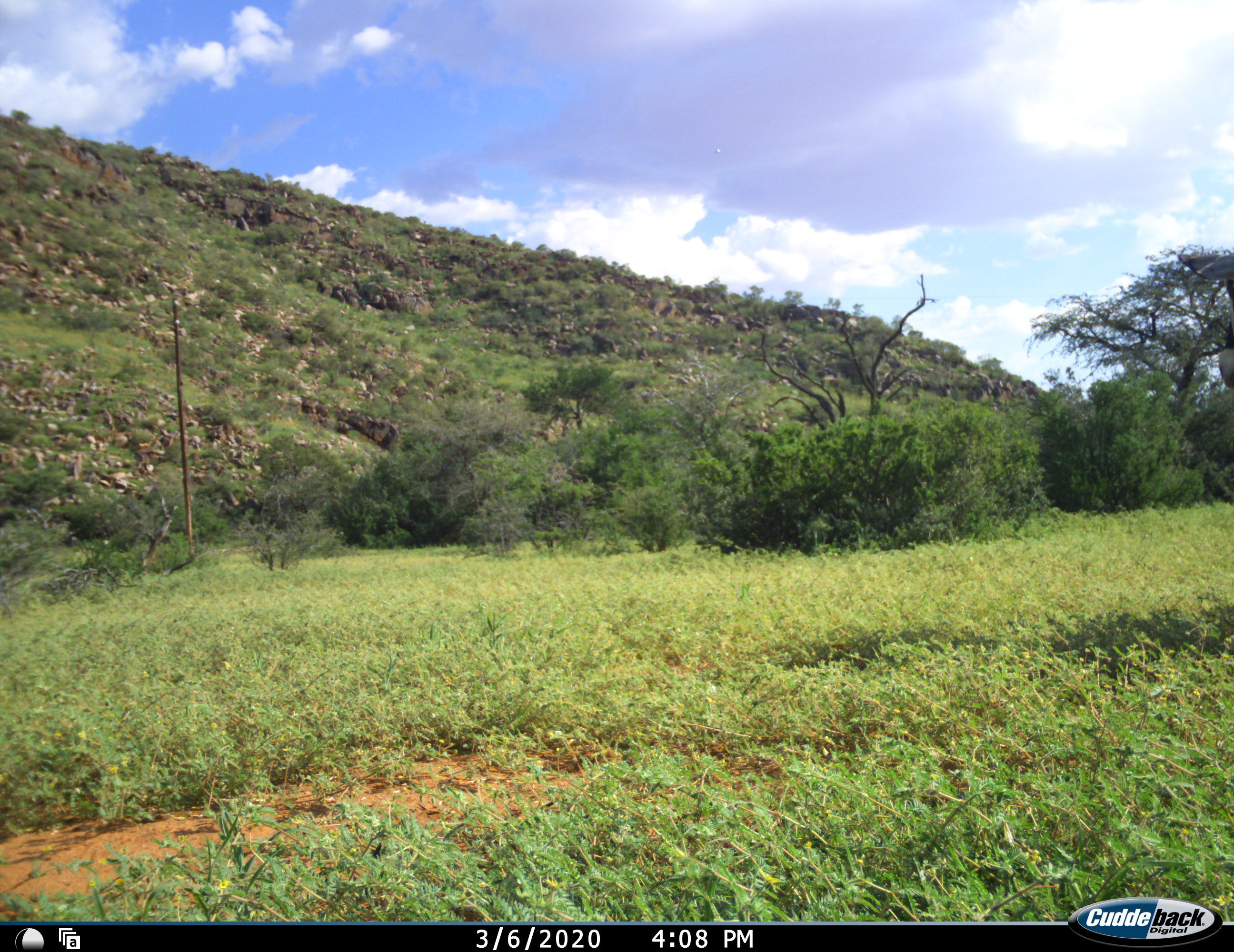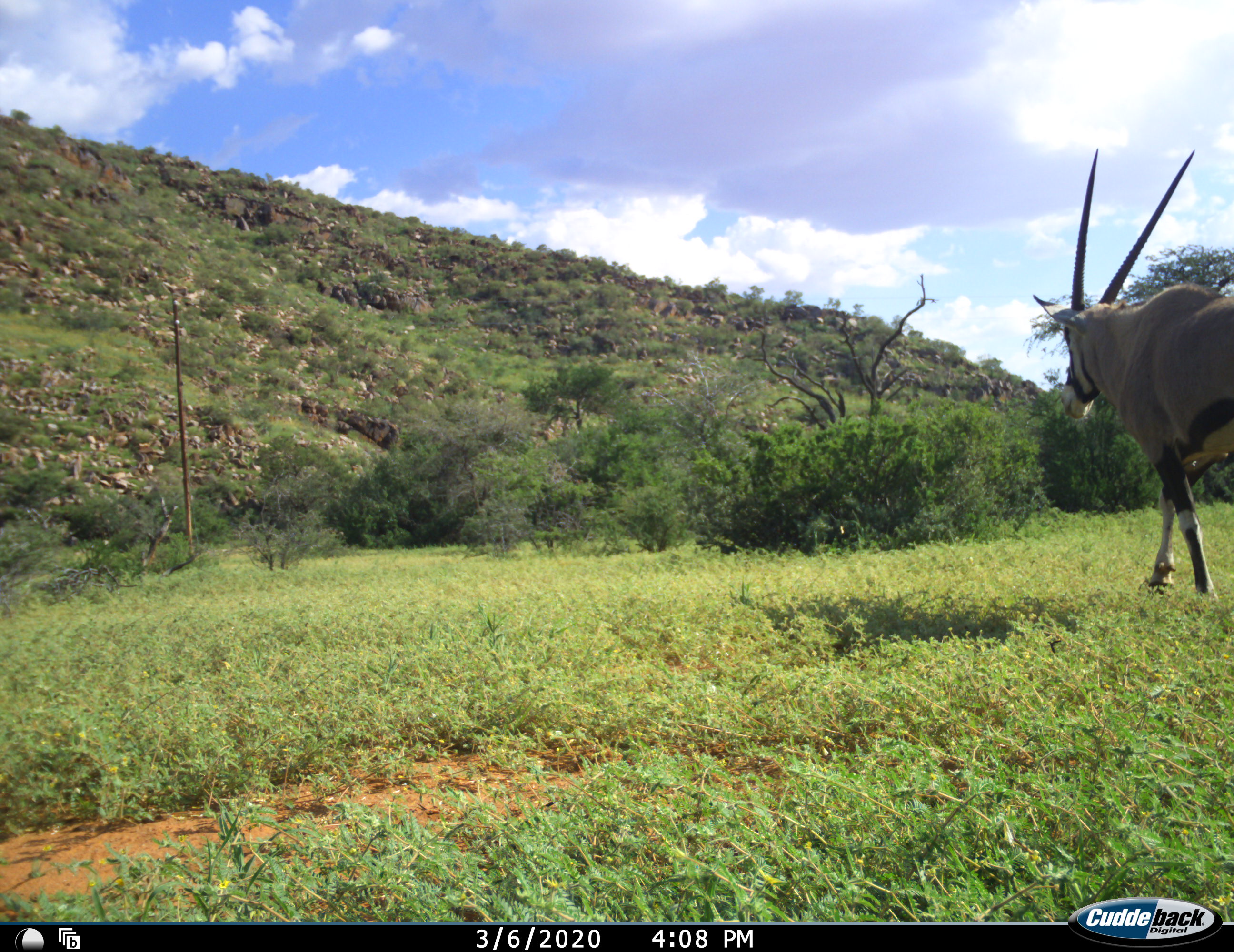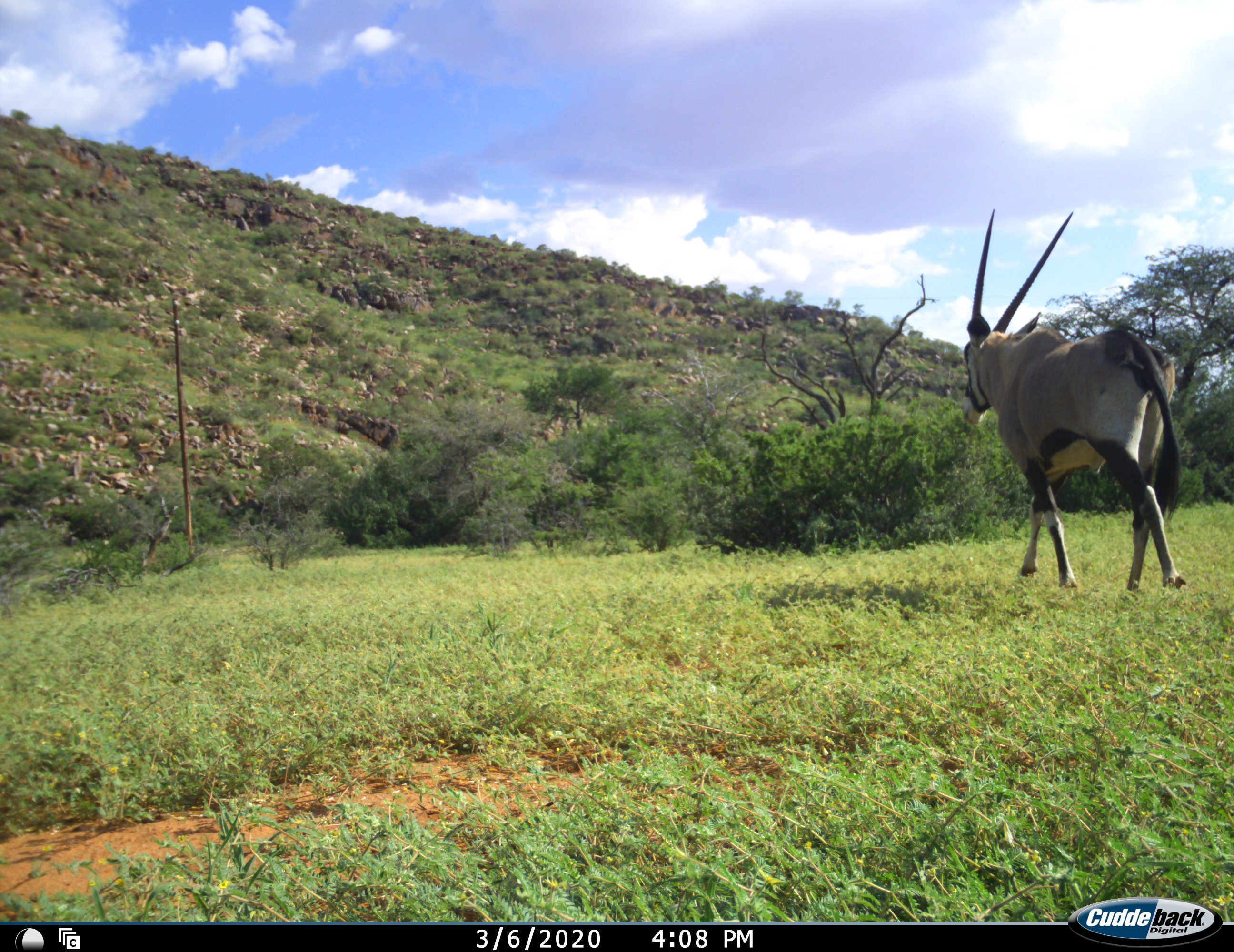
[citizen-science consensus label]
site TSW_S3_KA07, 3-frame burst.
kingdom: Animalia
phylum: Chordata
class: Mammalia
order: Artiodactyla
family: Bovidae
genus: Oryx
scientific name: Oryx gazella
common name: gemsbok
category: oryx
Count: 1.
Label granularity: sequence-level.